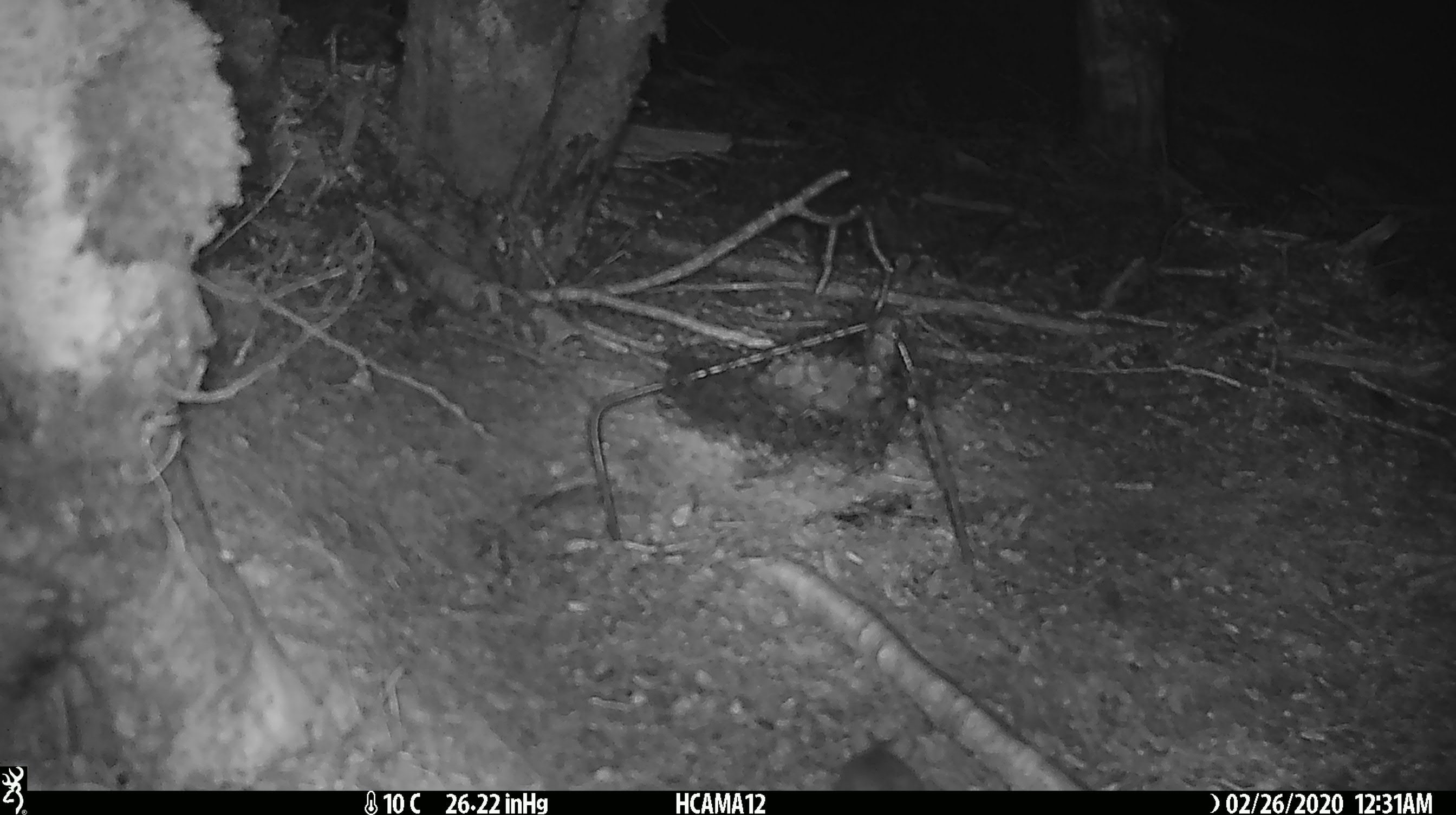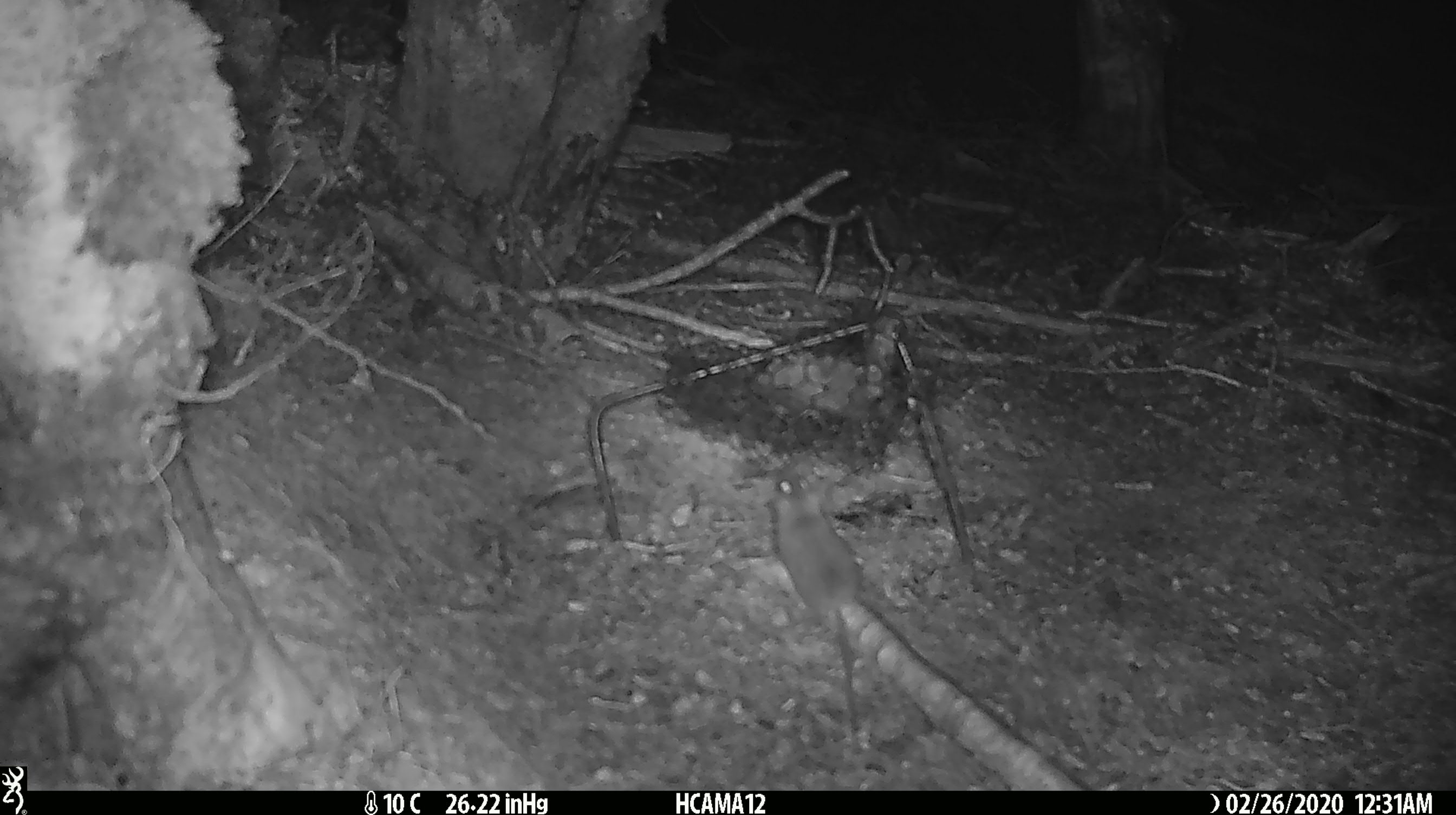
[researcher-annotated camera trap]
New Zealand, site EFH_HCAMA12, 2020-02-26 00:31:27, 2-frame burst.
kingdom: Animalia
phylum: Chordata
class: Mammalia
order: Rodentia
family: Muridae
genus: Mus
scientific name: Mus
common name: mouse